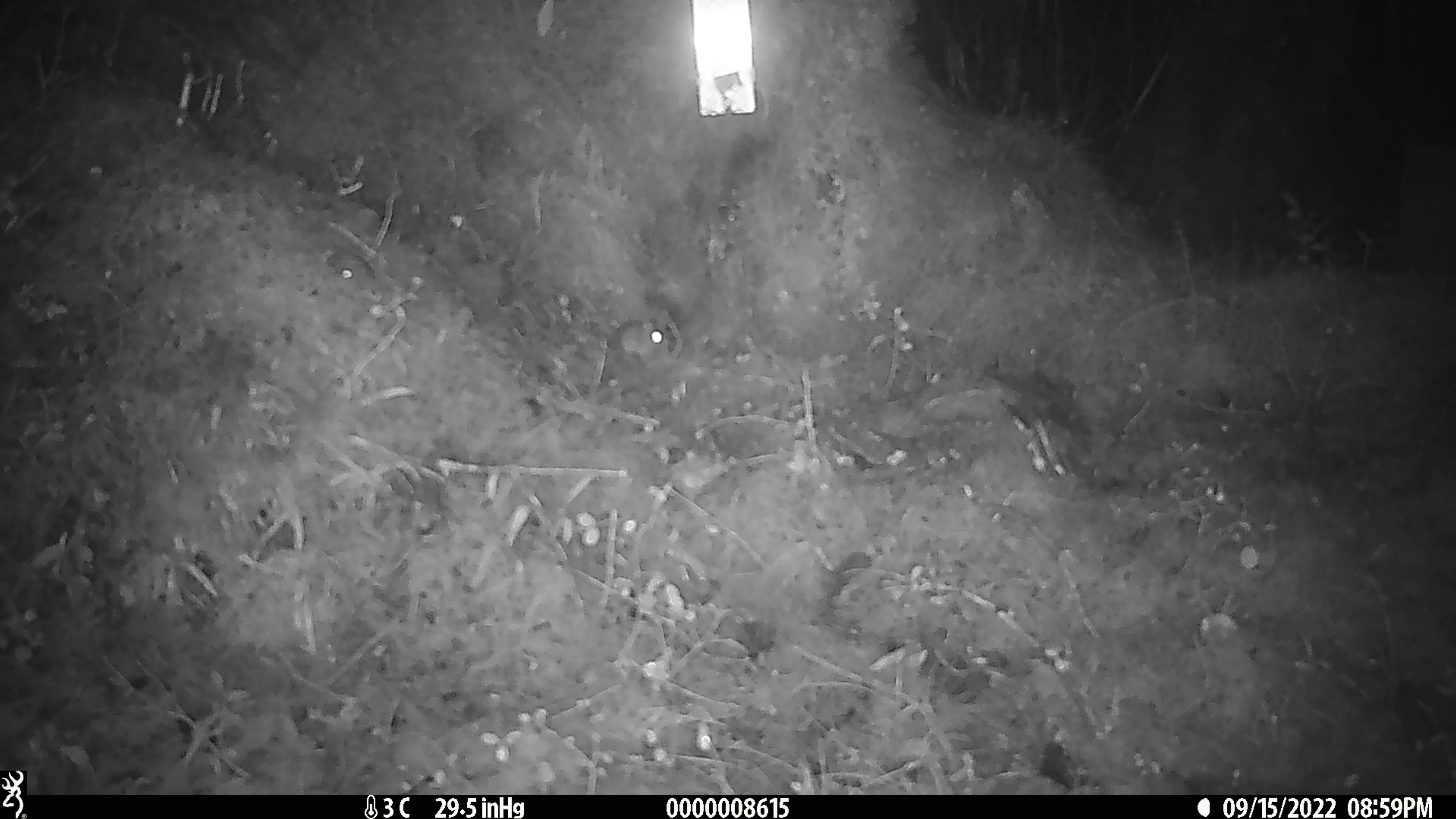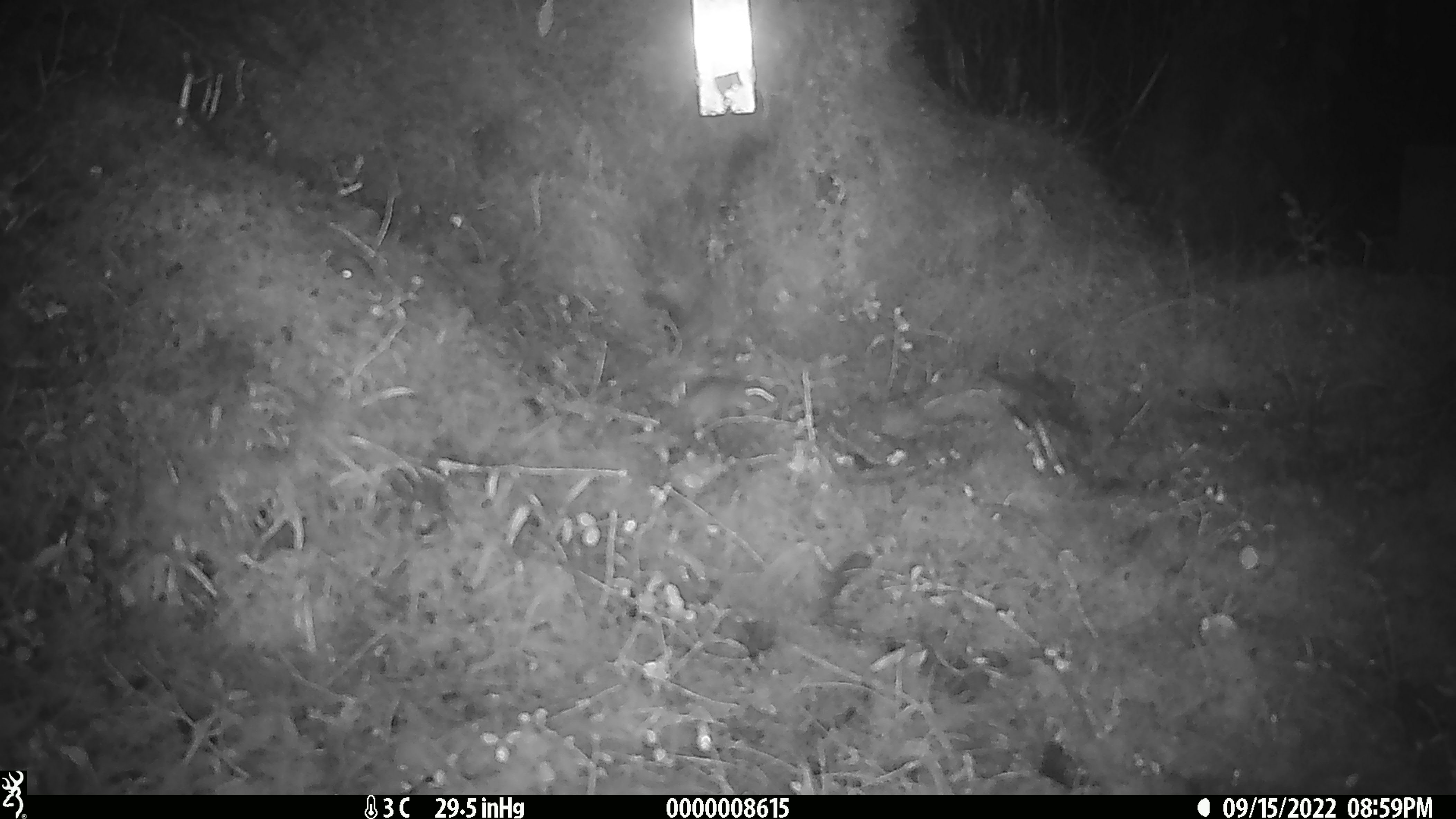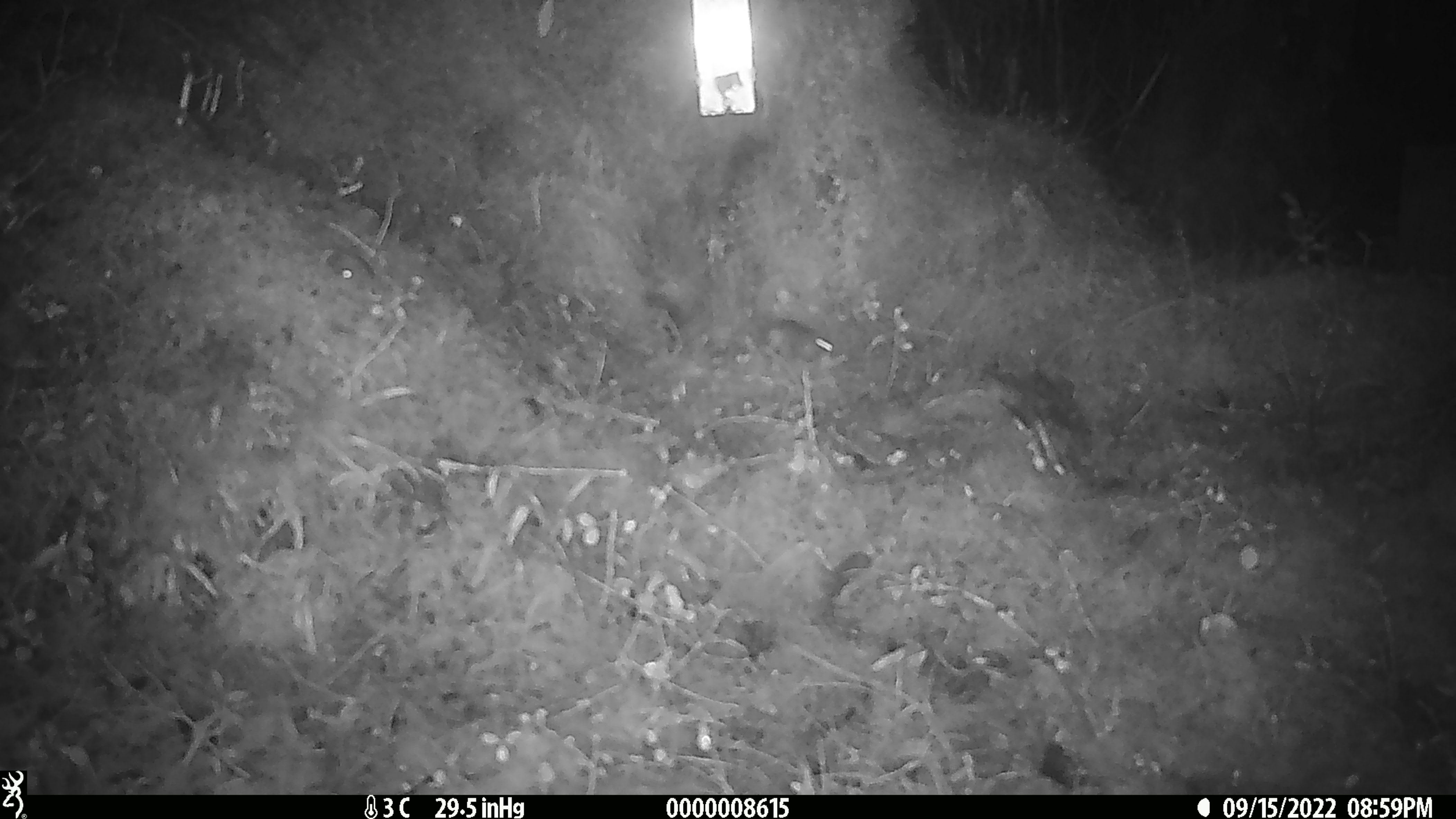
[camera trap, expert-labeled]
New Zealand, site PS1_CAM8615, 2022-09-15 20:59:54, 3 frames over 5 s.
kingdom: Animalia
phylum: Chordata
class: Mammalia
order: Rodentia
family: Muridae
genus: Mus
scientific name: Mus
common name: mouse